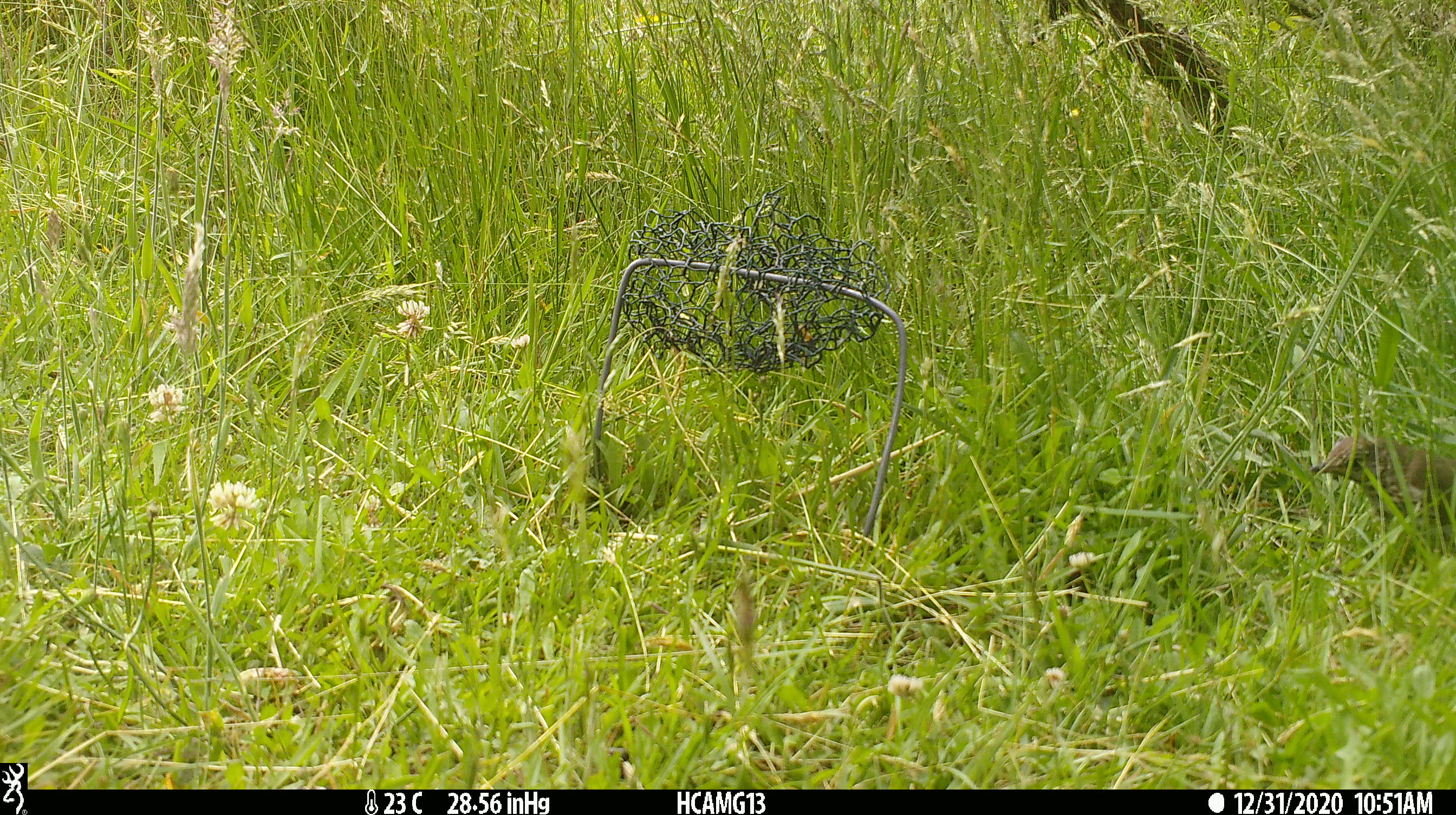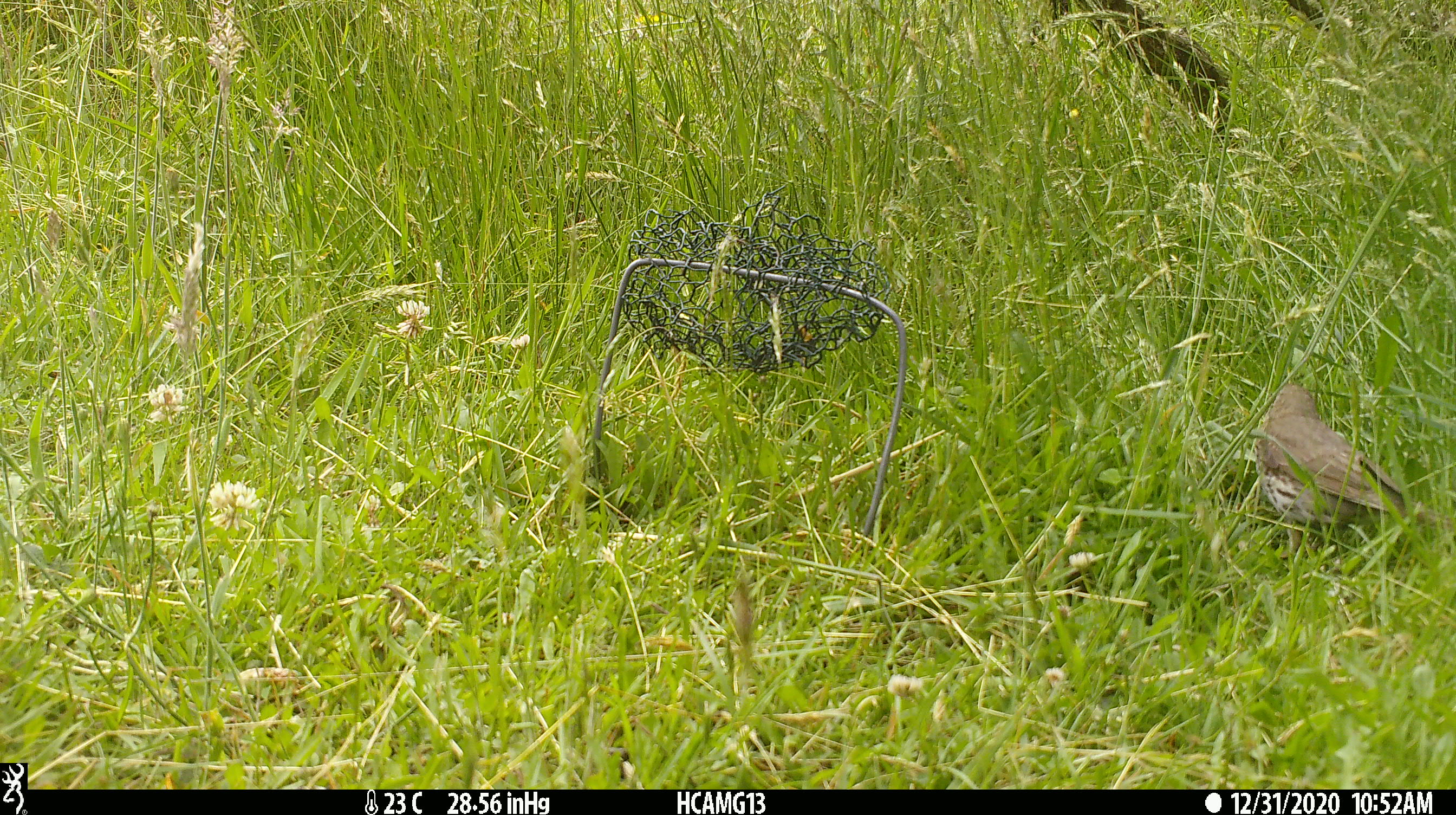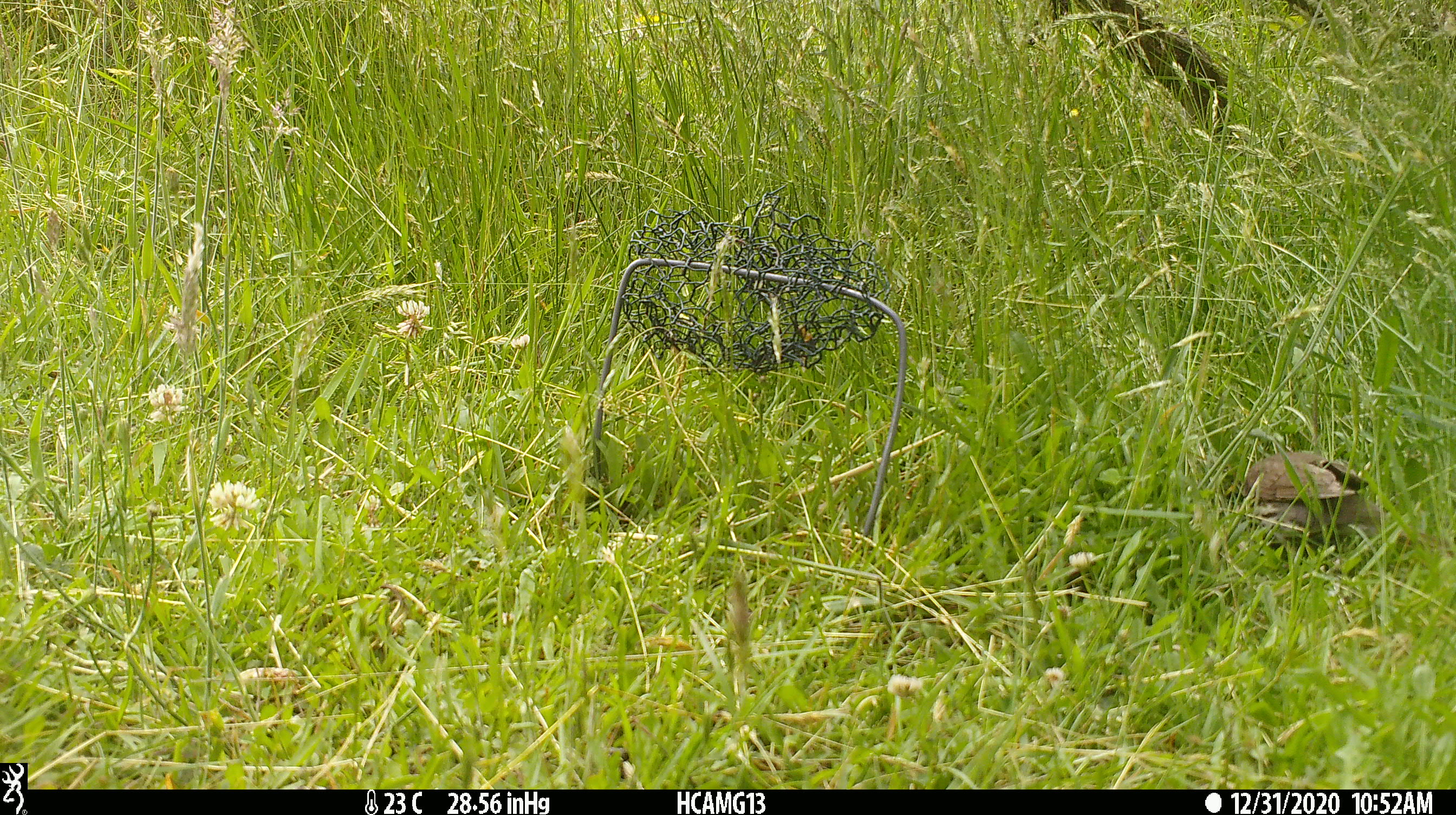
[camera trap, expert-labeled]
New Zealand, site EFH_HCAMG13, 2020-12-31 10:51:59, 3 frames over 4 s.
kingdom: Animalia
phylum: Chordata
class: Aves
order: Passeriformes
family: Turdidae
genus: Turdus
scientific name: Turdus philomelos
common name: song thrush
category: thrush